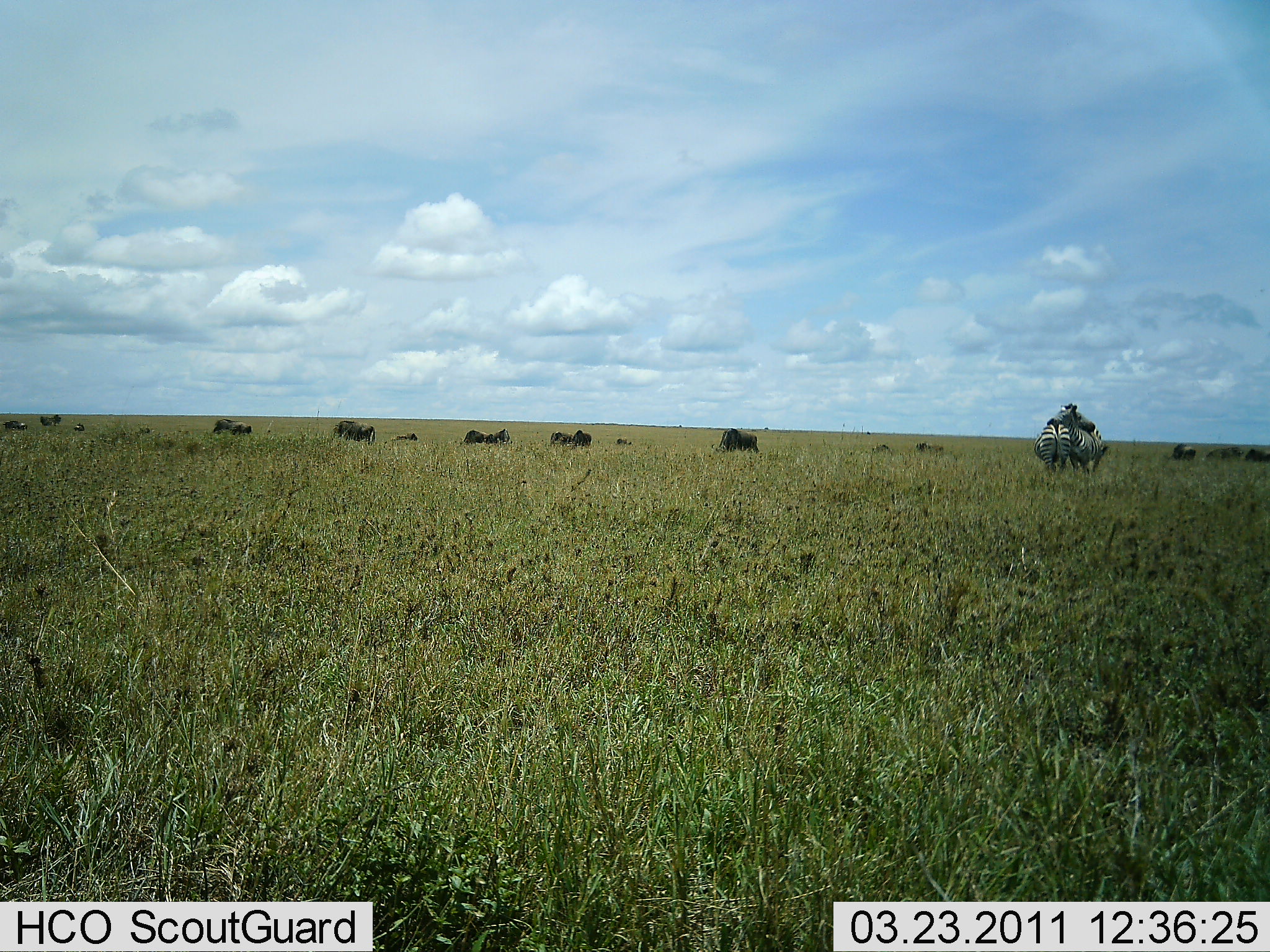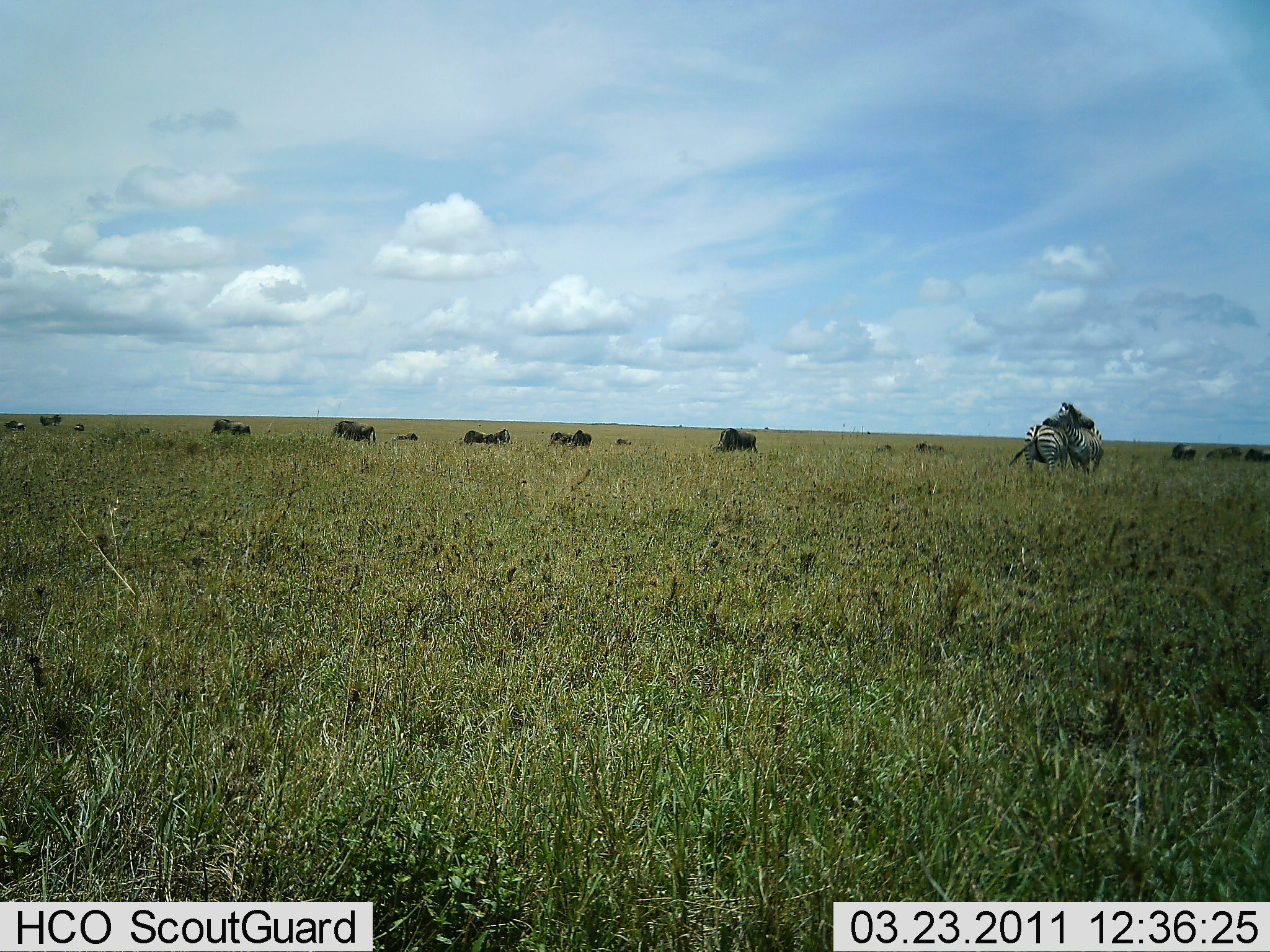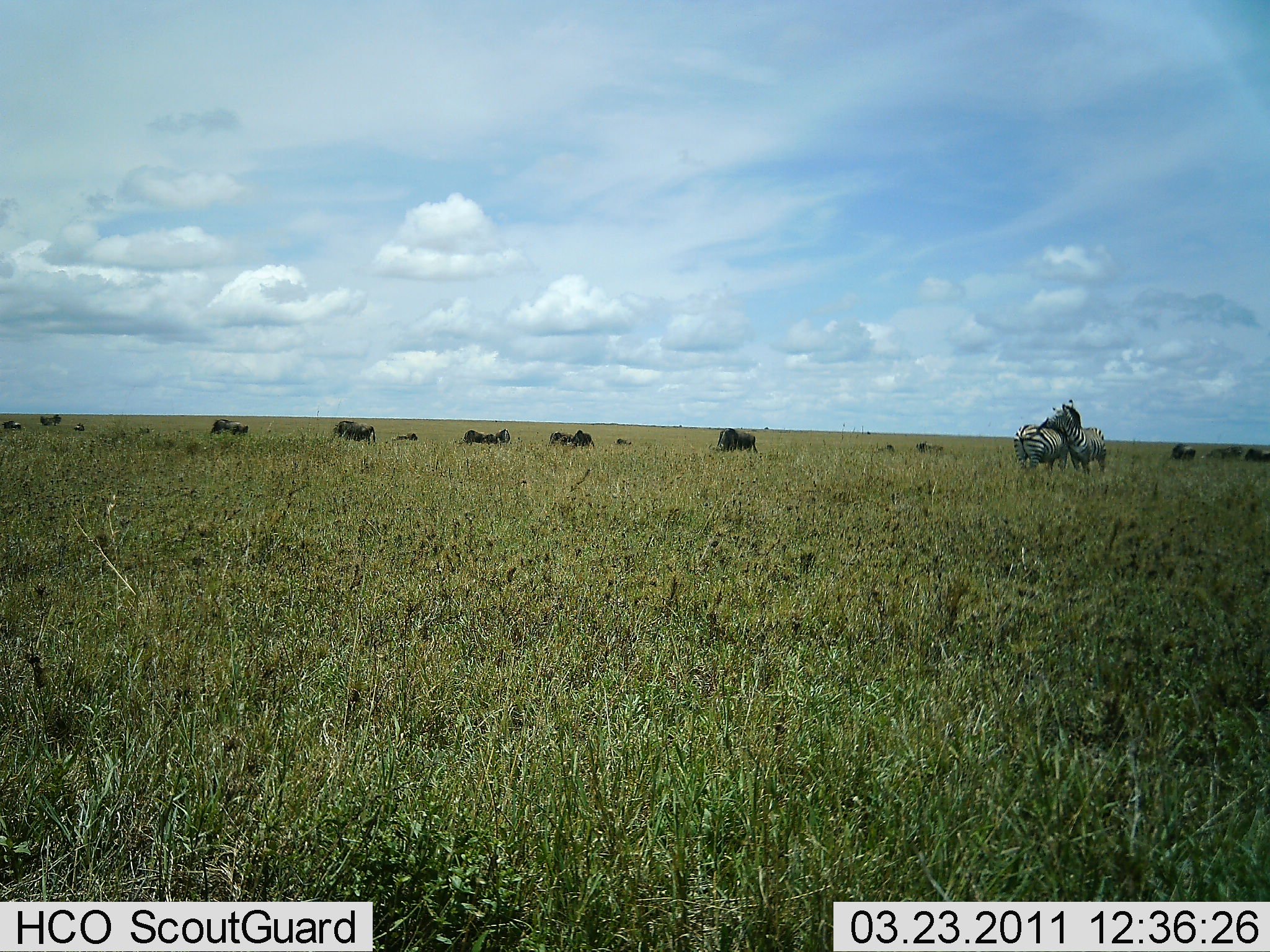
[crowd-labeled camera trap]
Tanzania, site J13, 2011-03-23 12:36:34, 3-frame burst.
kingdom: Animalia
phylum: Chordata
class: Mammalia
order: Artiodactyla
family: Bovidae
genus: Connochaetes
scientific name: Connochaetes taurinus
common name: blue wildebeest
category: wildebeest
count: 11-50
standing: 20%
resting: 0%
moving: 20%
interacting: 0%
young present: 0%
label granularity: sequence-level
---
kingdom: Animalia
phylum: Chordata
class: Mammalia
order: Perissodactyla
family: Equidae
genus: Equus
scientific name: Equus quagga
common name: plains zebra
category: zebra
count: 2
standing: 20%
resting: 0%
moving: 10%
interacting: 80%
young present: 0%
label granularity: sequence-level